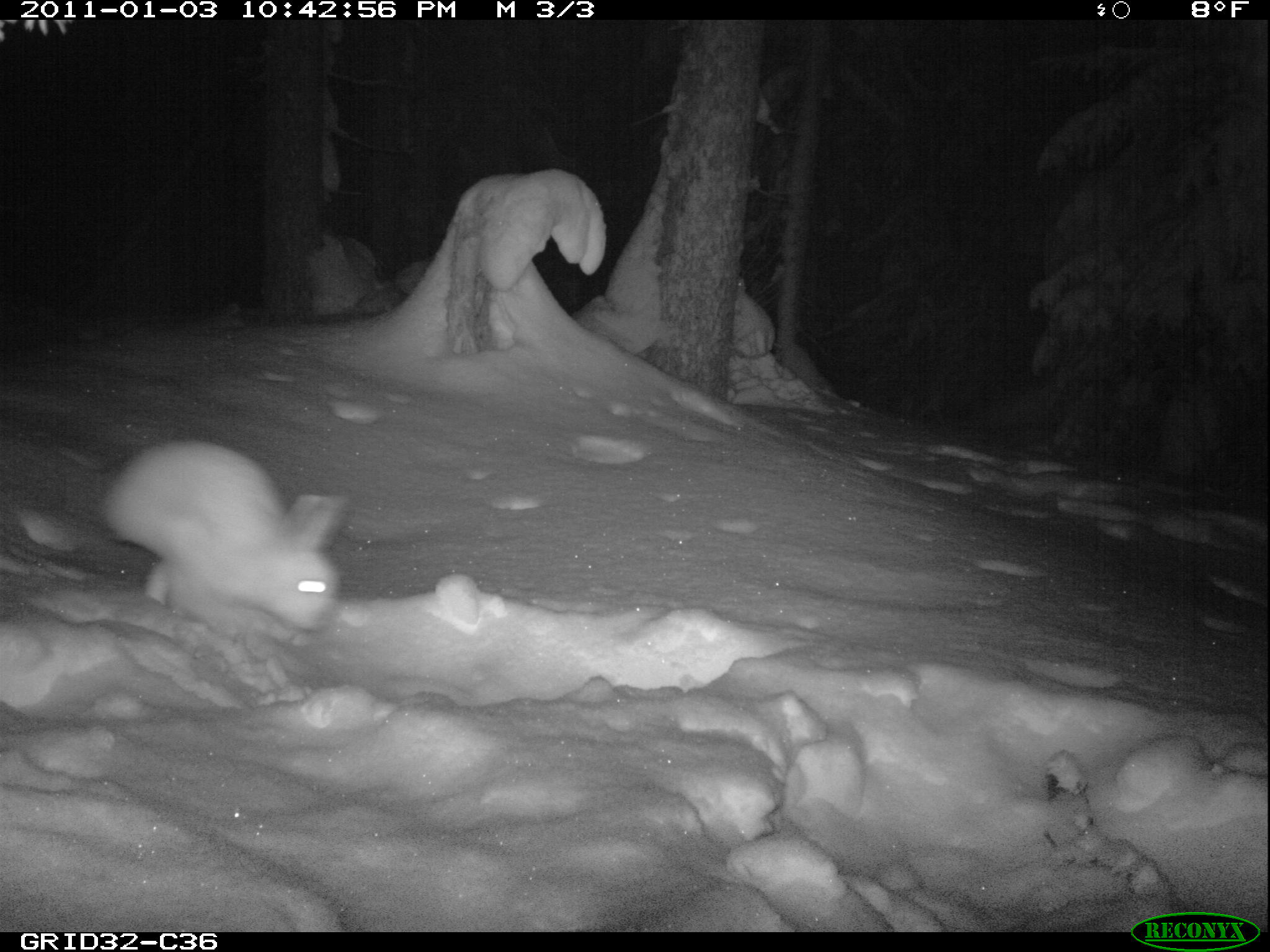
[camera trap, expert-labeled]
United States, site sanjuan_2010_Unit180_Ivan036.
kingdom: Animalia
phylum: Chordata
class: Mammalia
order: Lagomorpha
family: Leporidae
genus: Lepus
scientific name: Lepus americanus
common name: snowshoe hare